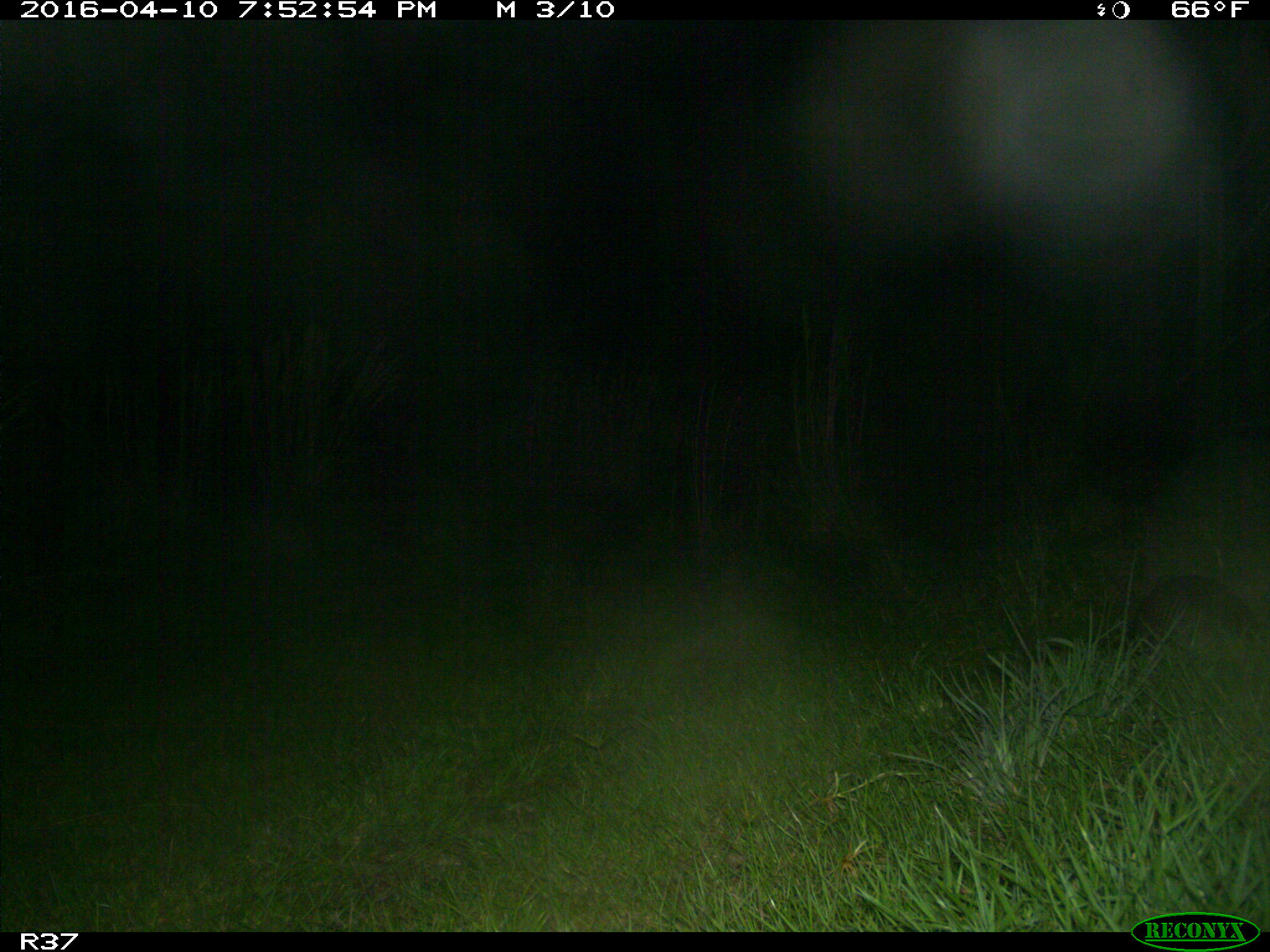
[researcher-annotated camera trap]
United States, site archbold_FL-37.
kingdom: Animalia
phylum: Chordata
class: Mammalia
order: Cingulata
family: Dasypodidae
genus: Dasypus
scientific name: Dasypus novemcinctus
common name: nine-banded armadillo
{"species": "Dasypus novemcinctus (nine-banded armadillo)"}